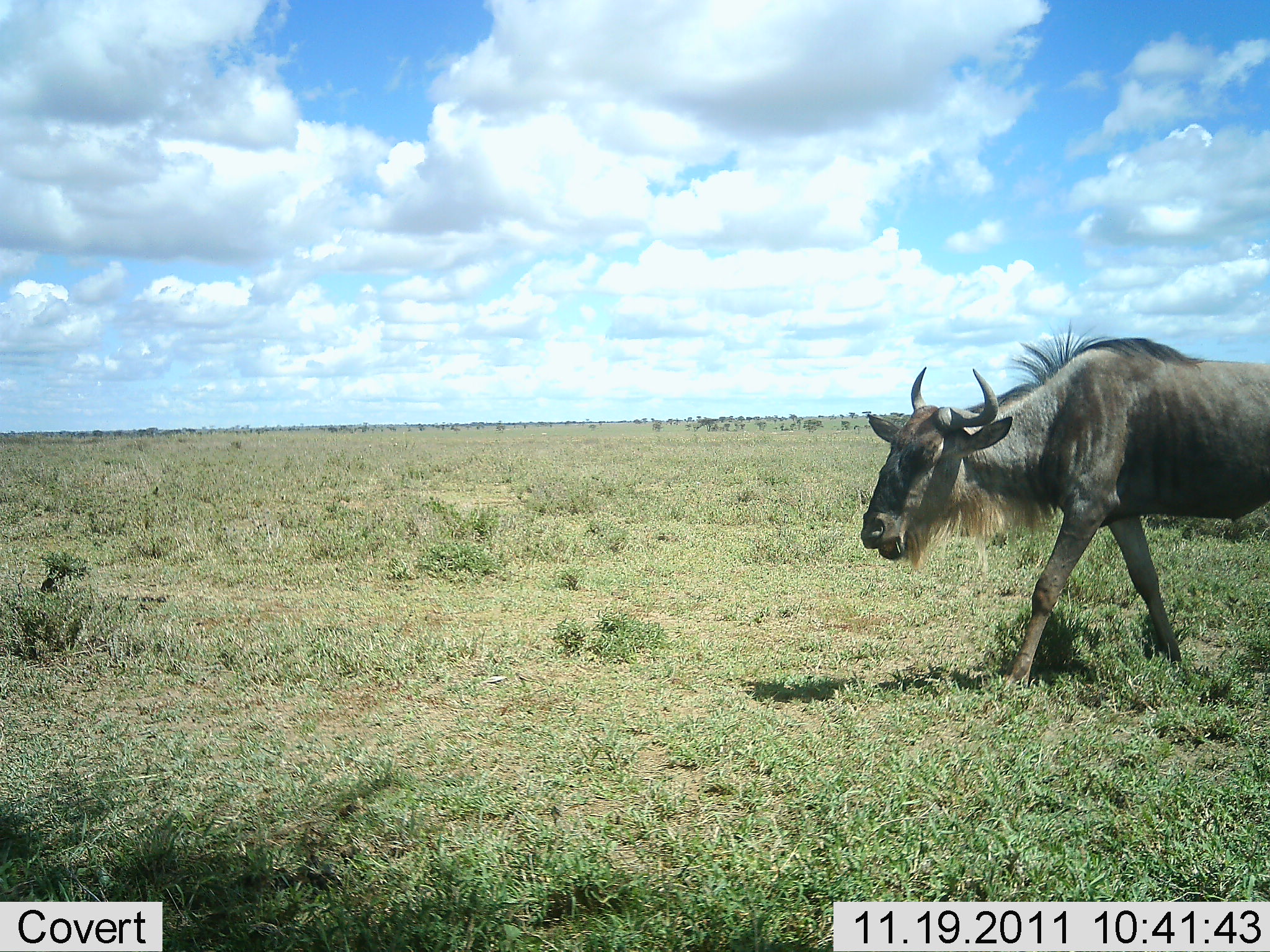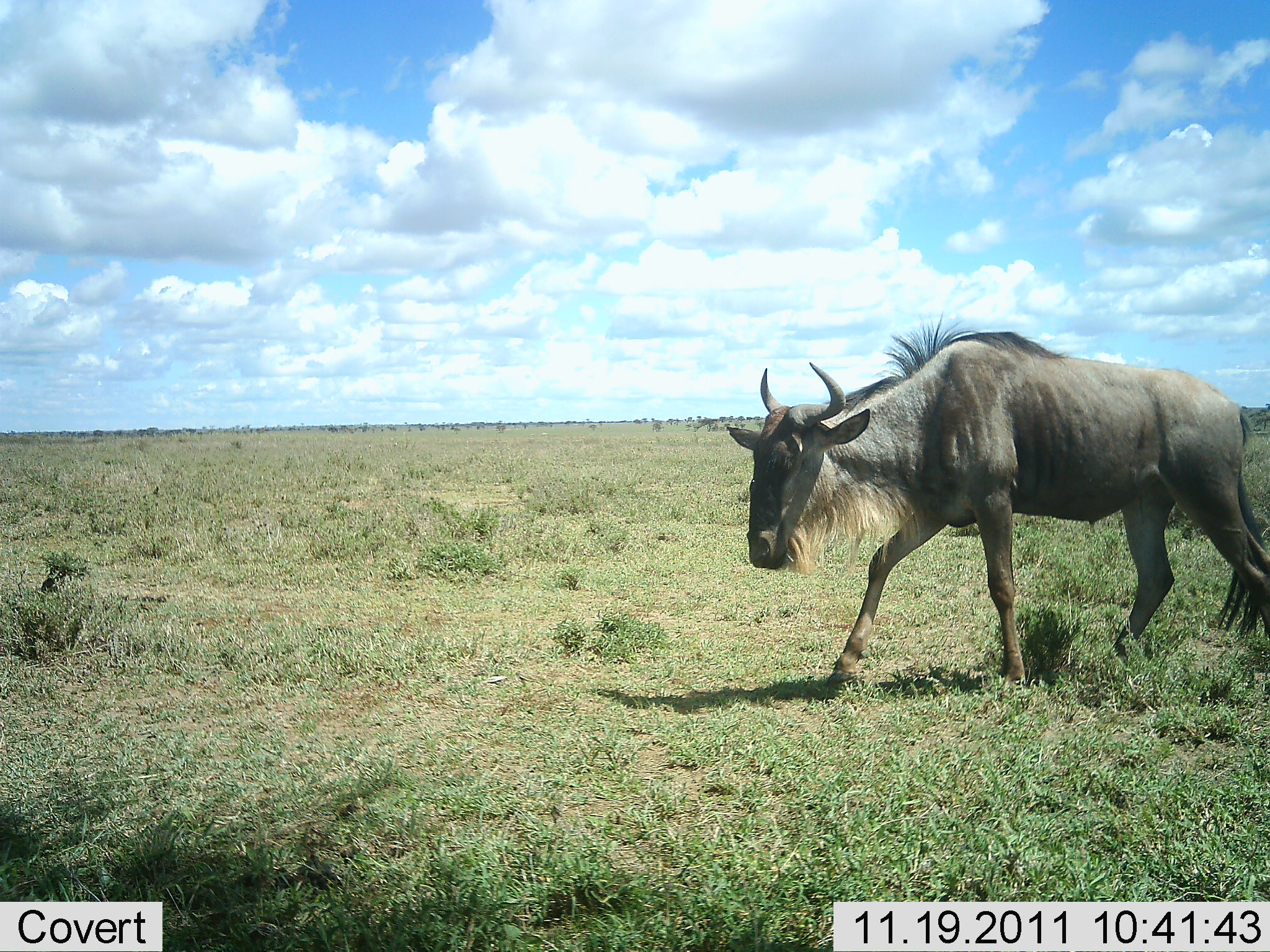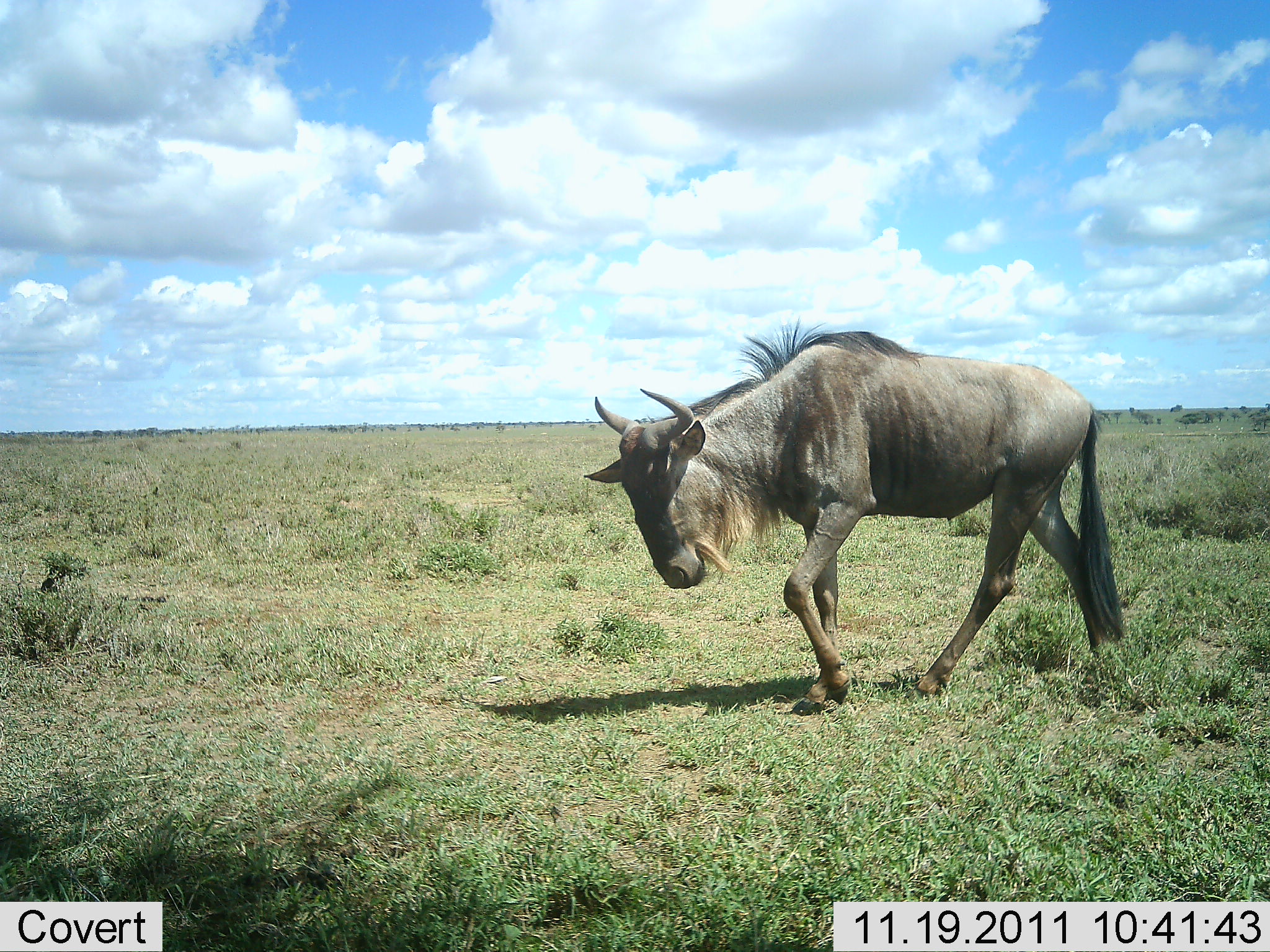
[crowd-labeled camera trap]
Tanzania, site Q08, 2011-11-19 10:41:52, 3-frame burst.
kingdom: Animalia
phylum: Chordata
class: Mammalia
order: Artiodactyla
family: Bovidae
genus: Connochaetes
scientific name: Connochaetes taurinus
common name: blue wildebeest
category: wildebeest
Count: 1.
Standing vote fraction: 0%.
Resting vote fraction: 0%.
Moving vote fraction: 100%.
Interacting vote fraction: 0%.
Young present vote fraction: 0%.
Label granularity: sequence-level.